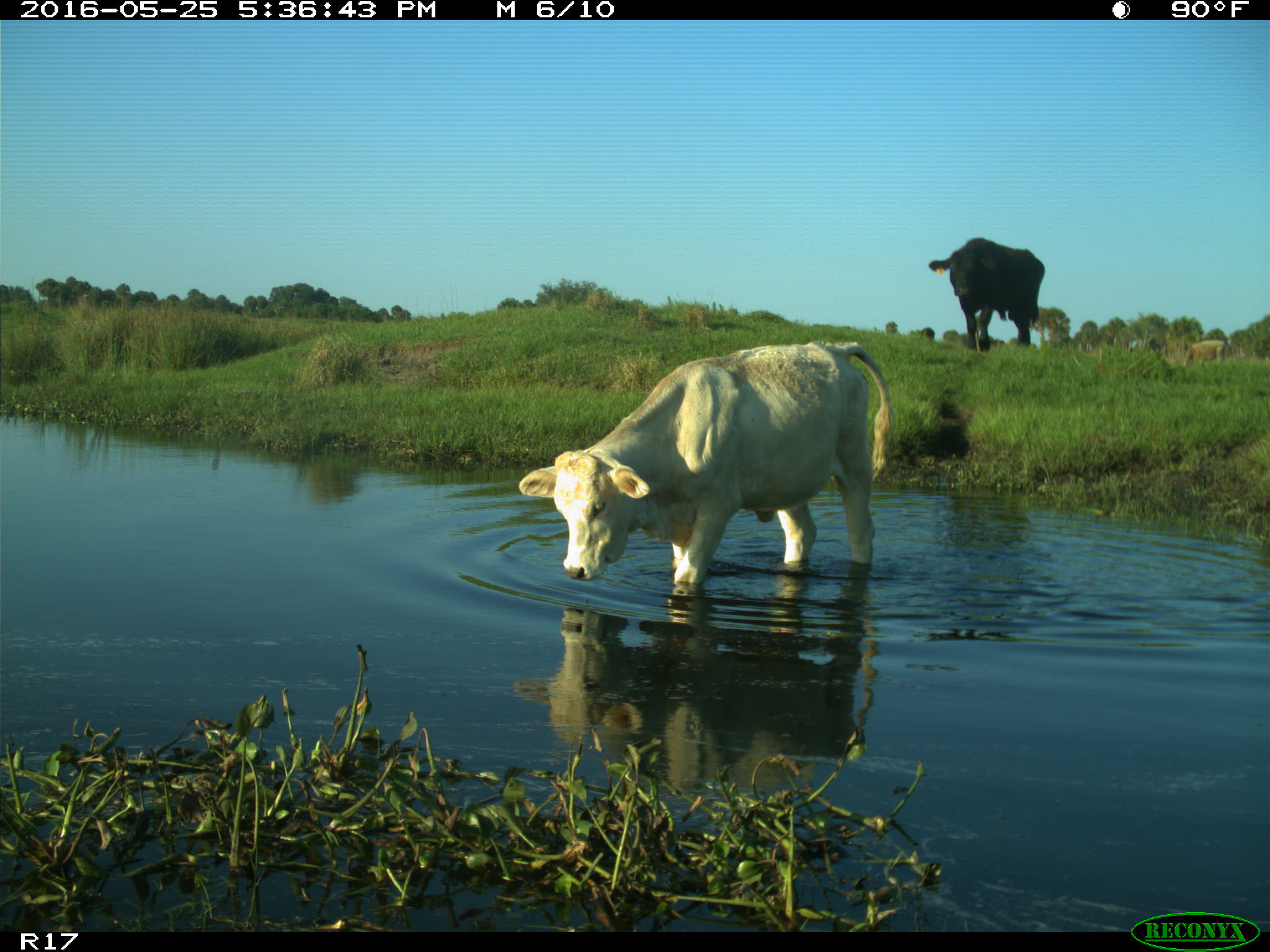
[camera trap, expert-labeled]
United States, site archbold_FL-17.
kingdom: Animalia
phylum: Chordata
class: Mammalia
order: Artiodactyla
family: Bovidae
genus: Bos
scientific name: Bos taurus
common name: domestic cow